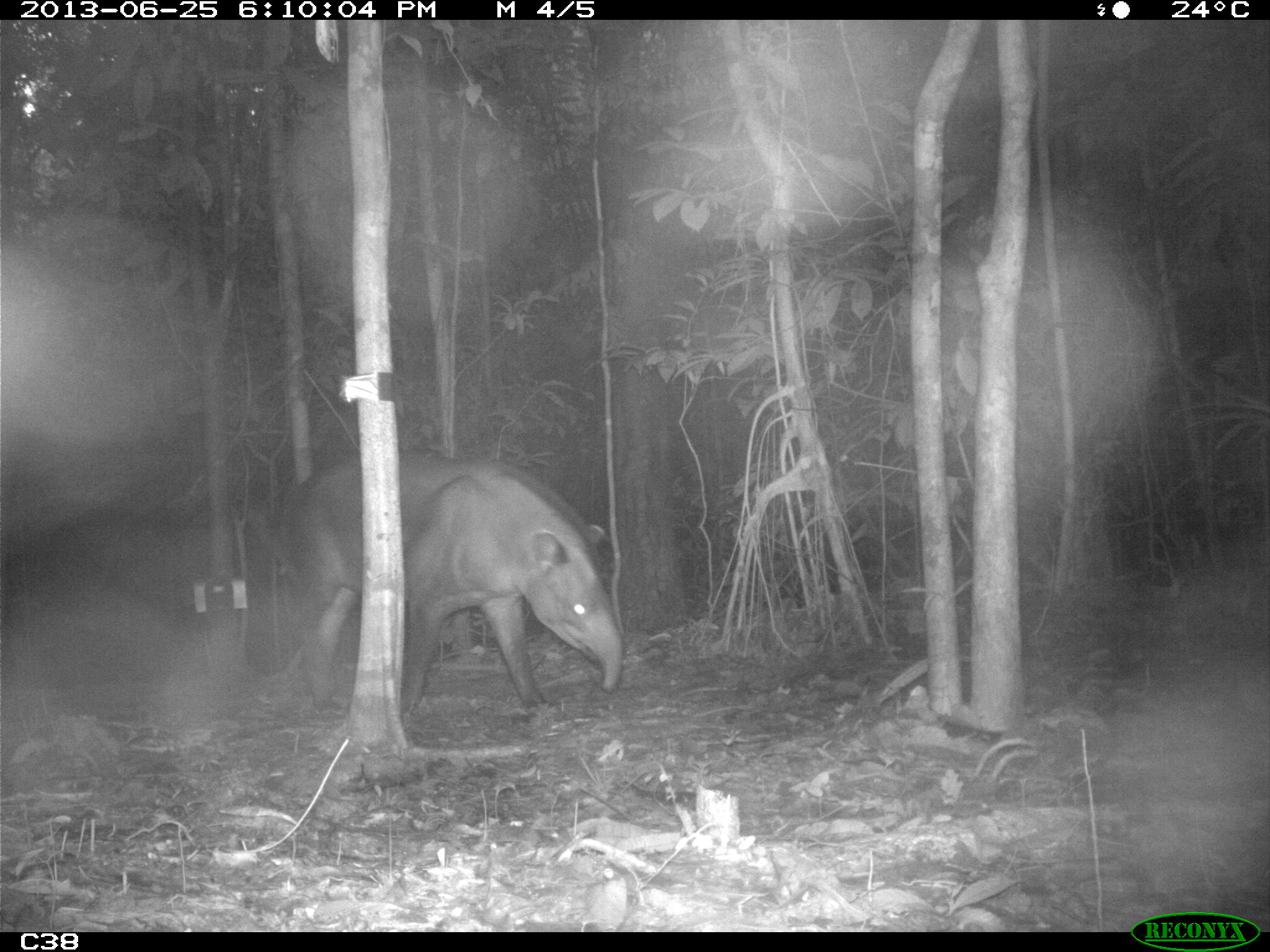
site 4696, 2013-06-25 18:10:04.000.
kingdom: Animalia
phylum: Chordata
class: Mammalia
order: Perissodactyla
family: Tapiridae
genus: Tapirus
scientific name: Tapirus terrestris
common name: south american tapir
Tapirus terrestris (south american tapir), count 2, age adult, sex male.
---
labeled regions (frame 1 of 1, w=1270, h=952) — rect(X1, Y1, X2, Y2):
tapirus terrestris: rect(273, 449, 624, 715)